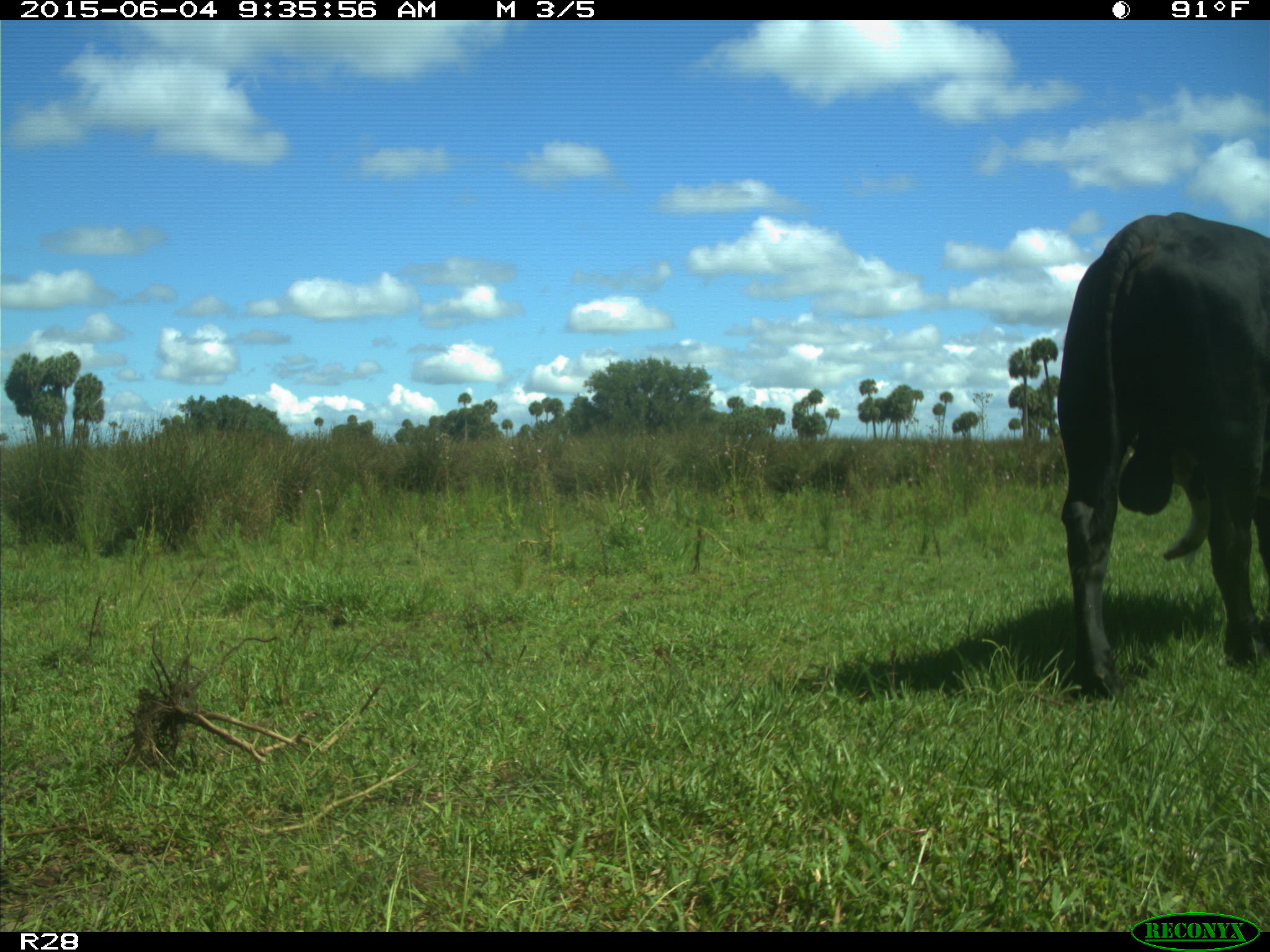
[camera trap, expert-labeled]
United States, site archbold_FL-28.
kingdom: Animalia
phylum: Chordata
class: Mammalia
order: Artiodactyla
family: Bovidae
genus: Bos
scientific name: Bos taurus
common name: domestic cow